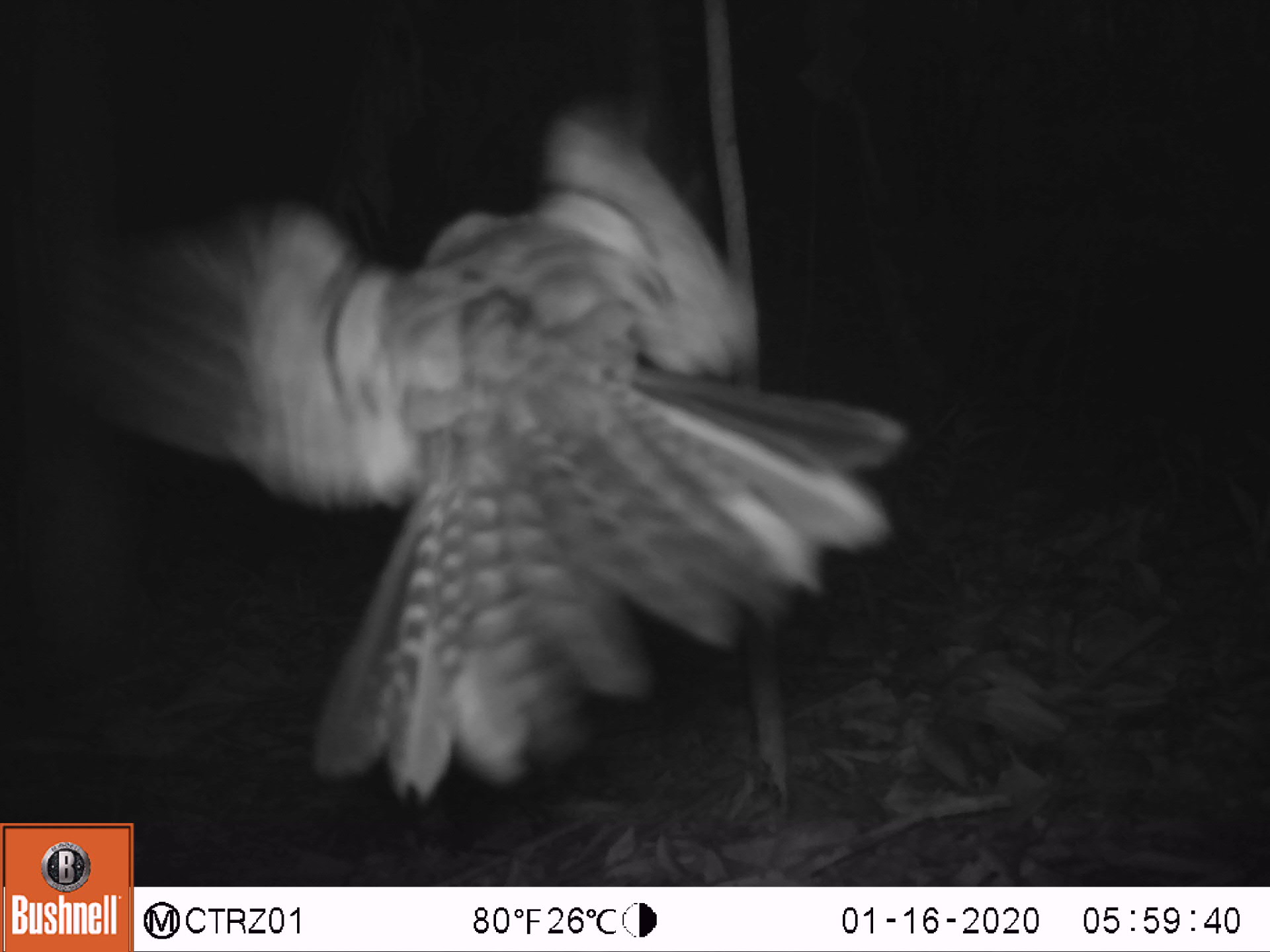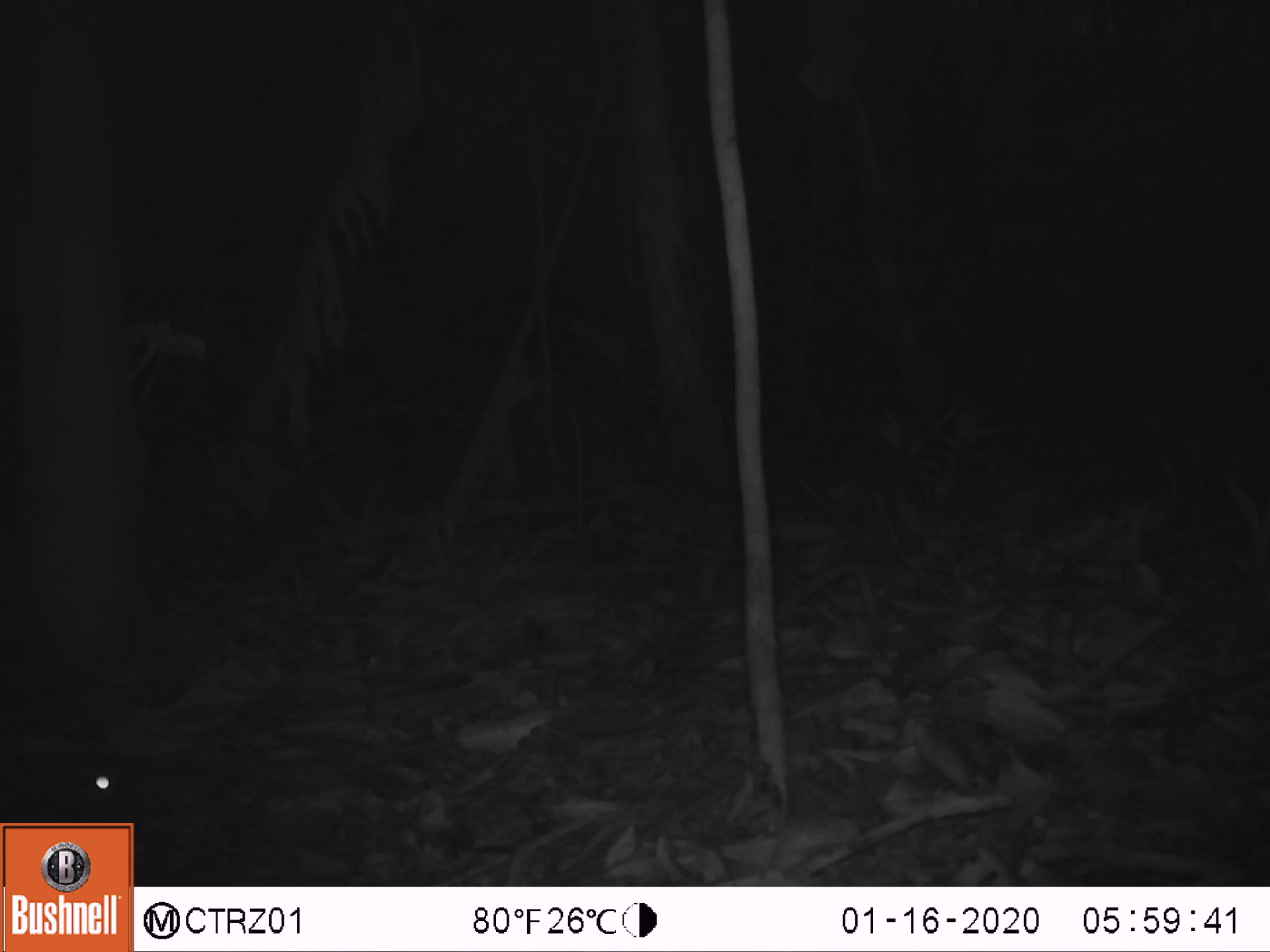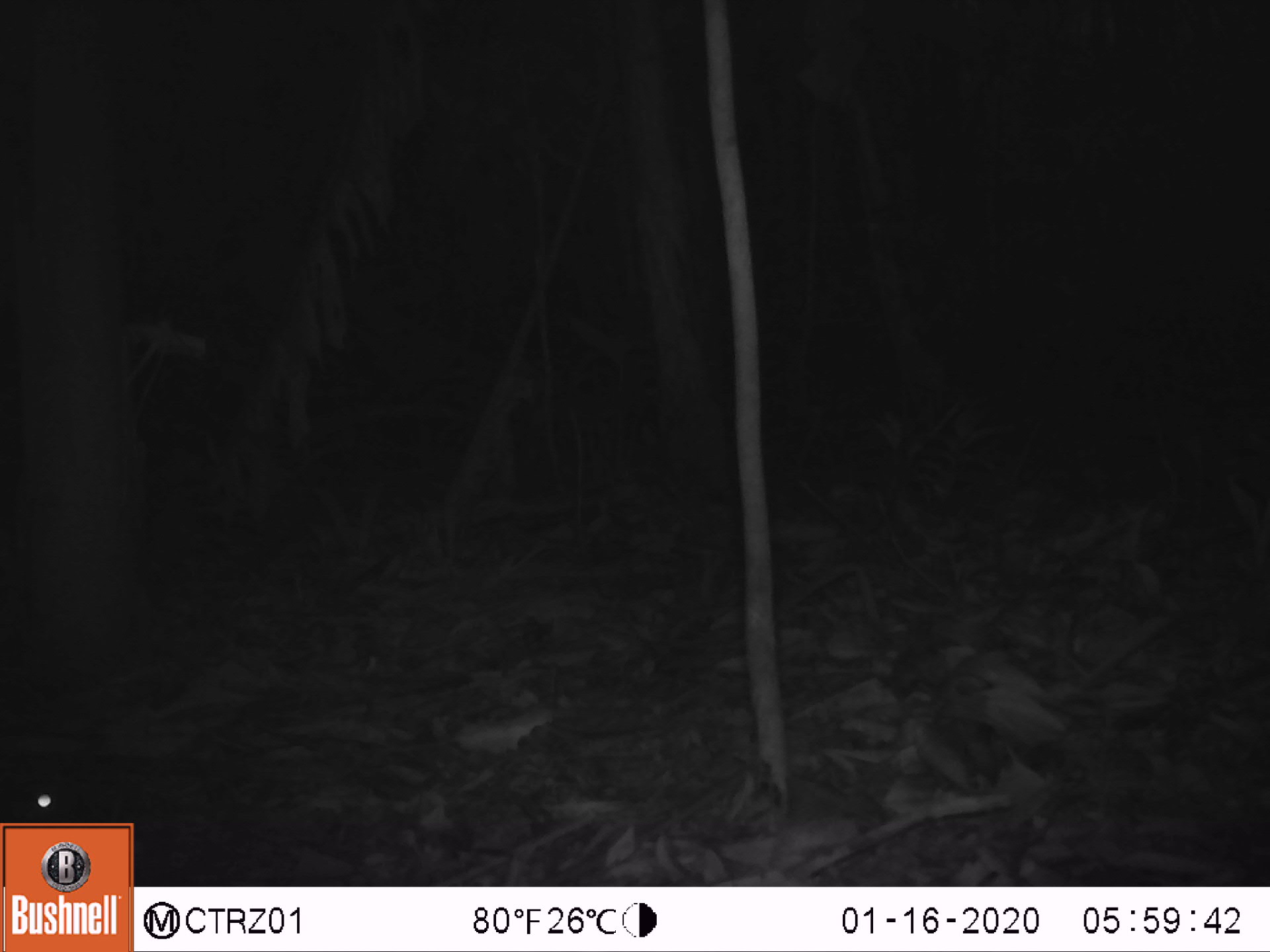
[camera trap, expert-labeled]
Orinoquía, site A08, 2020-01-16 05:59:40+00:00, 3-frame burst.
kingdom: Animalia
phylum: Chordata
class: Aves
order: Caprimulgiformes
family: Caprimulgidae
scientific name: Caprimulgidae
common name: nightjar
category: unknown nightjar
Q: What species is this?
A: Unknown nightjar (nightjar) (Caprimulgidae).